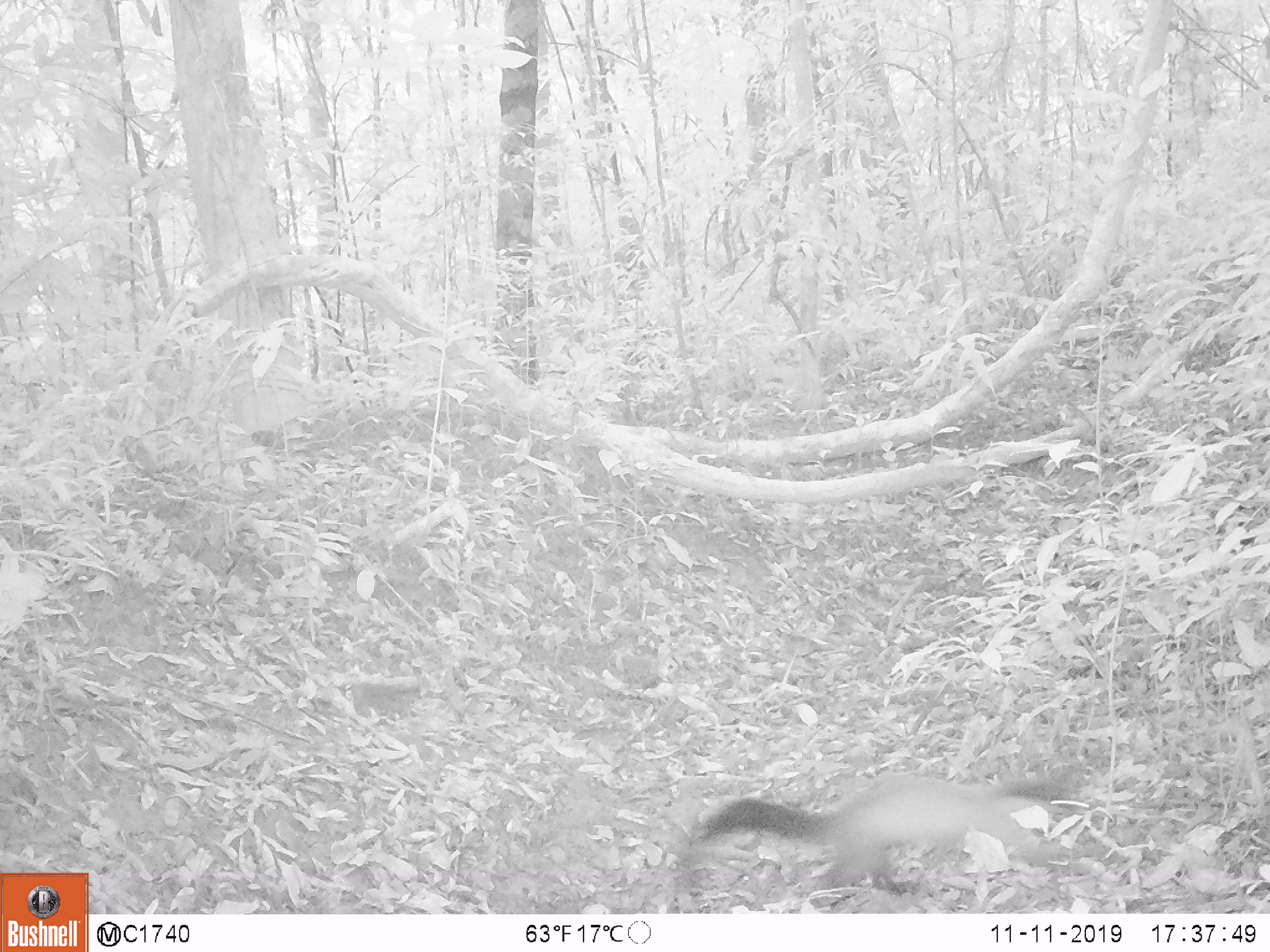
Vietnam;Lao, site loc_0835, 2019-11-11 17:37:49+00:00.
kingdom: Animalia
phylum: Chordata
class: Mammalia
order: Carnivora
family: Mustelidae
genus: Martes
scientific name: Martes flavigula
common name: yellow-throated marten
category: yellow throated marten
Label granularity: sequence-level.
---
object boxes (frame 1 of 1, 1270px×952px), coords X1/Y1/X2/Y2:
yellow throated marten: 671/772/1089/907